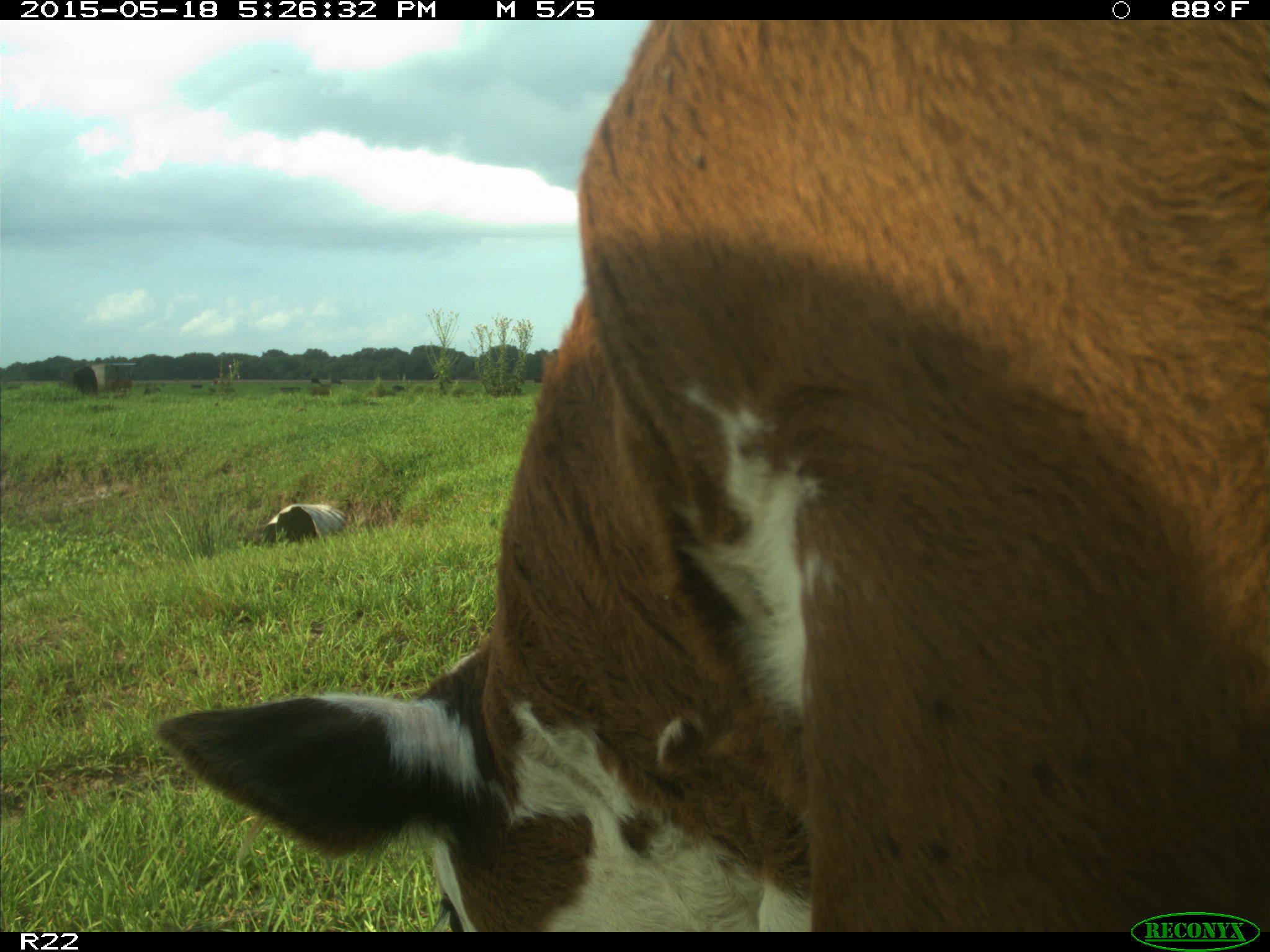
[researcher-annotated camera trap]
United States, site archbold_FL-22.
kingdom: Animalia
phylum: Chordata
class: Mammalia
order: Artiodactyla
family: Bovidae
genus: Bos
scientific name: Bos taurus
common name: domestic cow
Bos taurus (domestic cow).